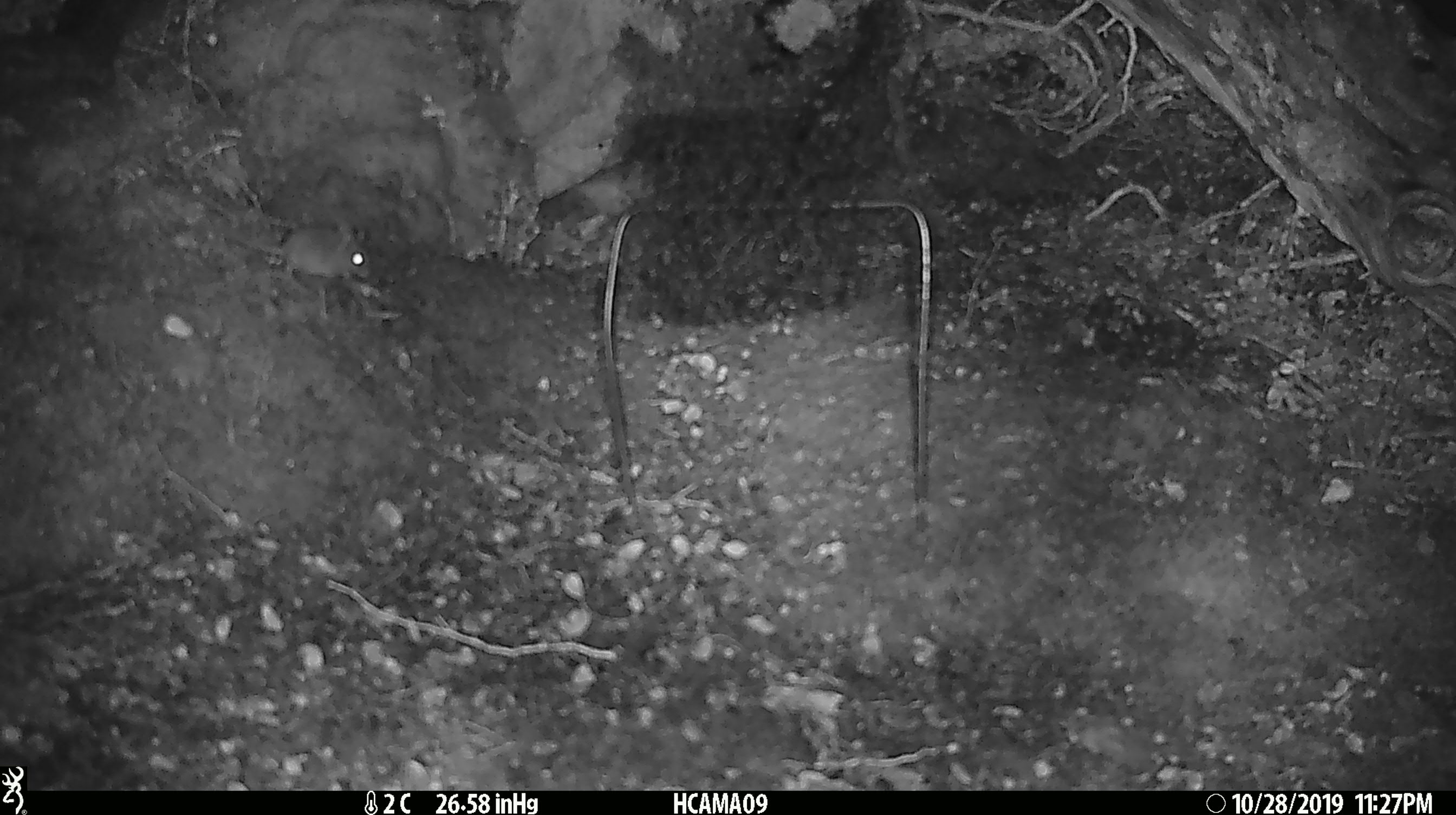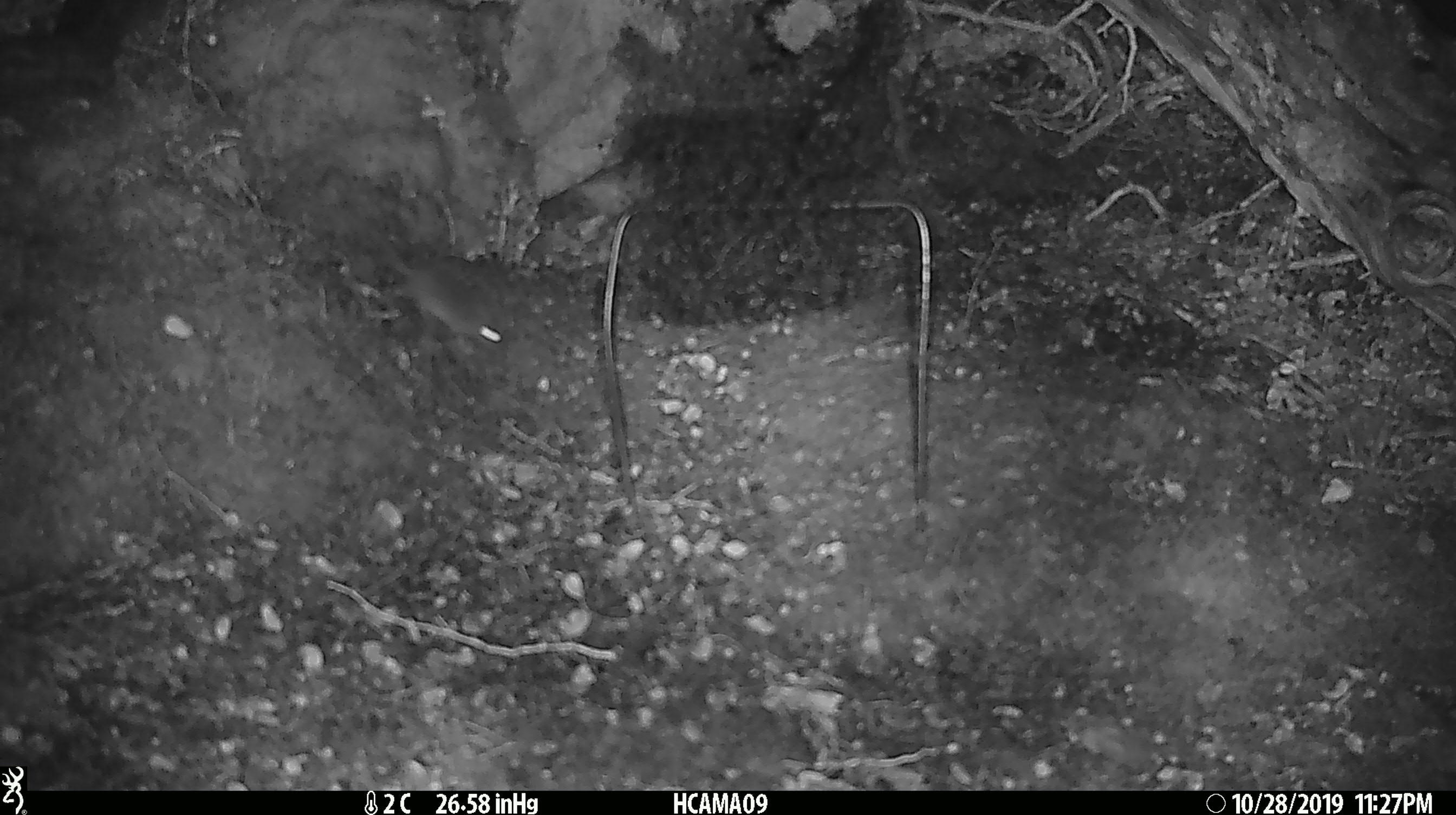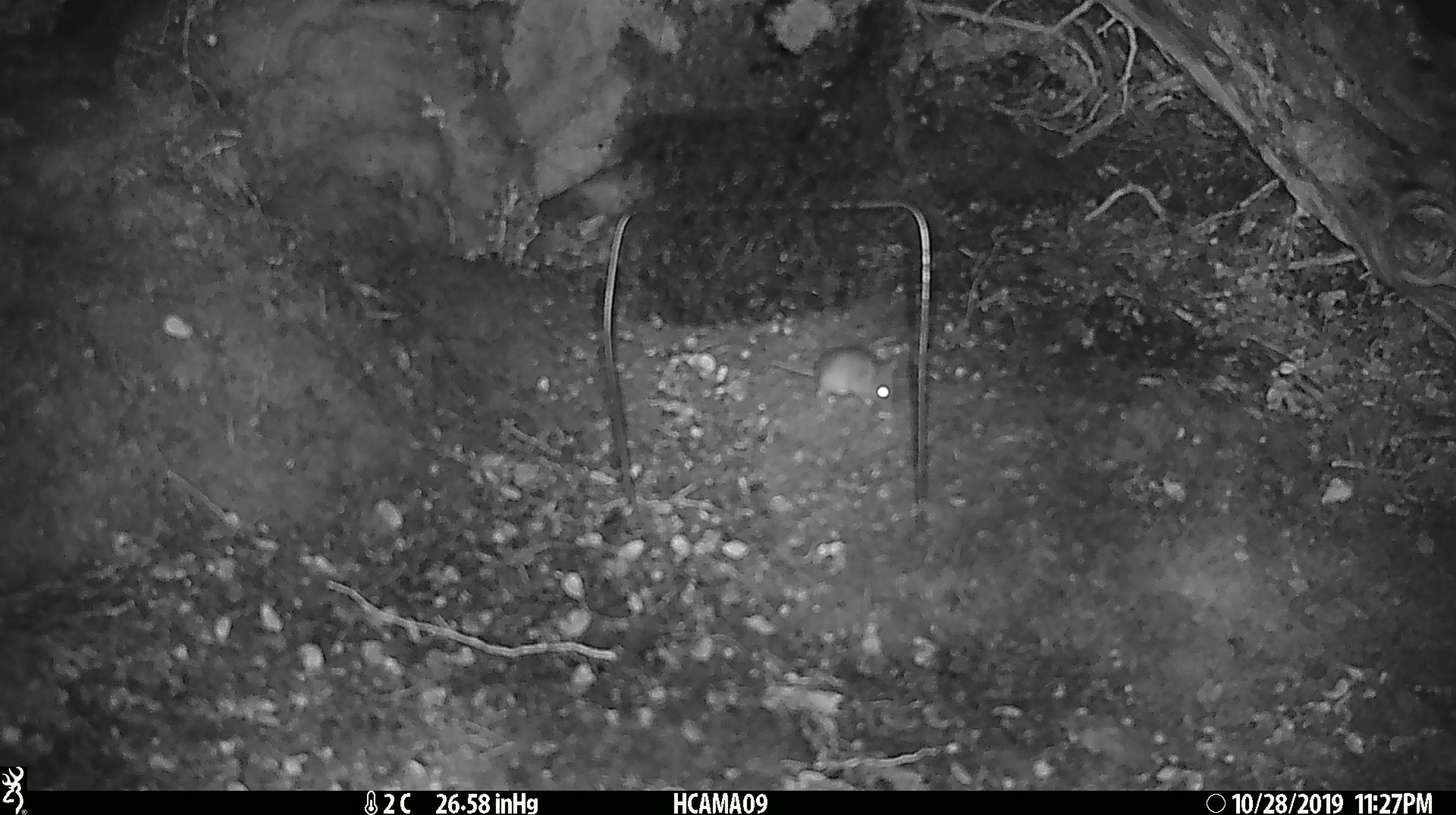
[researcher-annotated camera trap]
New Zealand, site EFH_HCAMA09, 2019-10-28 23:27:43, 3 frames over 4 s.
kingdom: Animalia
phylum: Chordata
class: Mammalia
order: Rodentia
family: Muridae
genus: Mus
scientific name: Mus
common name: mouse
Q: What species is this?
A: Mouse (Mus).